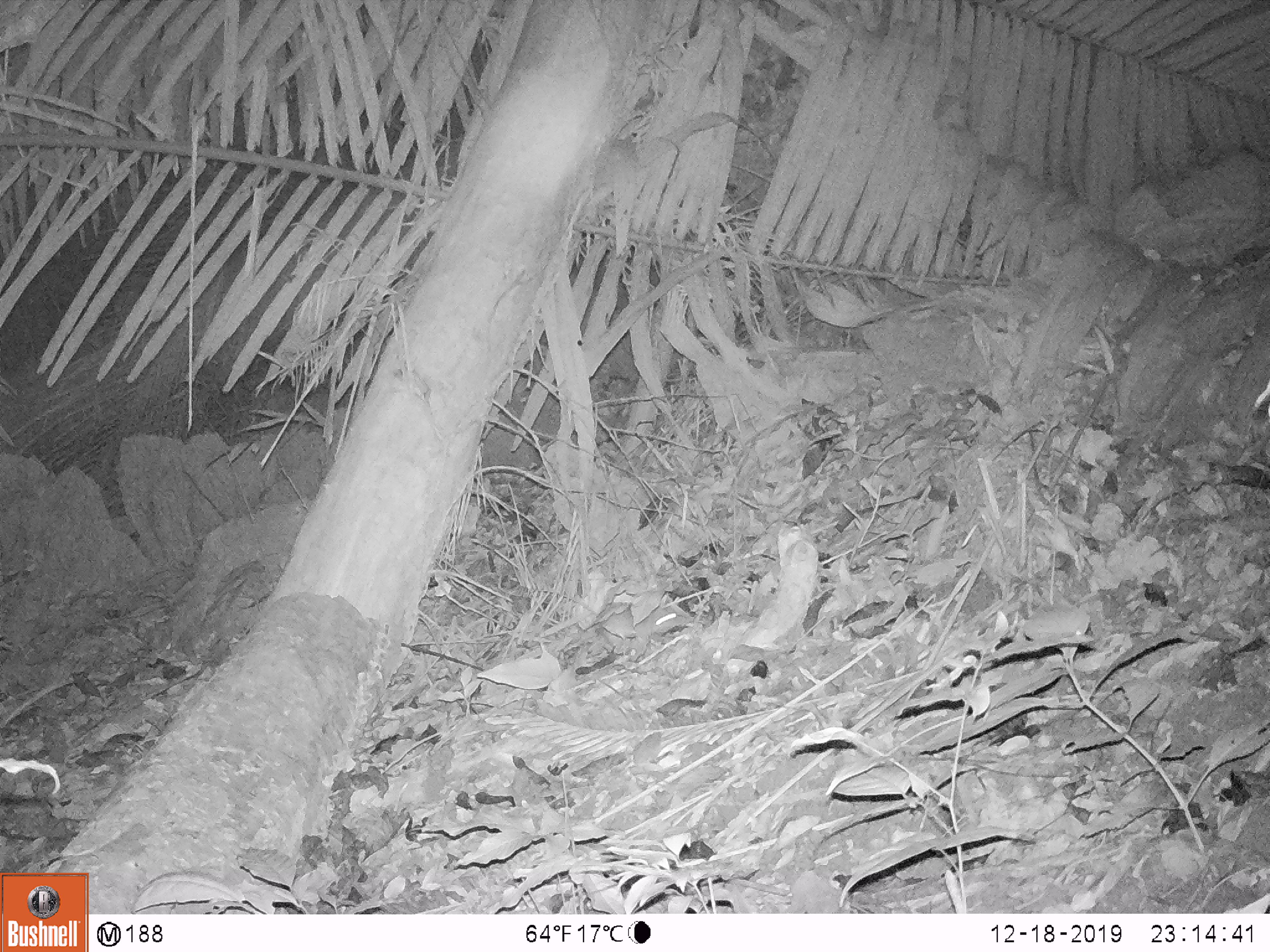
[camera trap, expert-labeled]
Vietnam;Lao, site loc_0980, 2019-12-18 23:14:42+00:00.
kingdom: Animalia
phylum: Chordata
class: Mammalia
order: Rodentia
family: Muridae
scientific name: Muridae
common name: old-world mice and rats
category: unidentified murid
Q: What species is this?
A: Unidentified murid (old-world mice and rats) (Muridae).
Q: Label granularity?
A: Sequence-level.